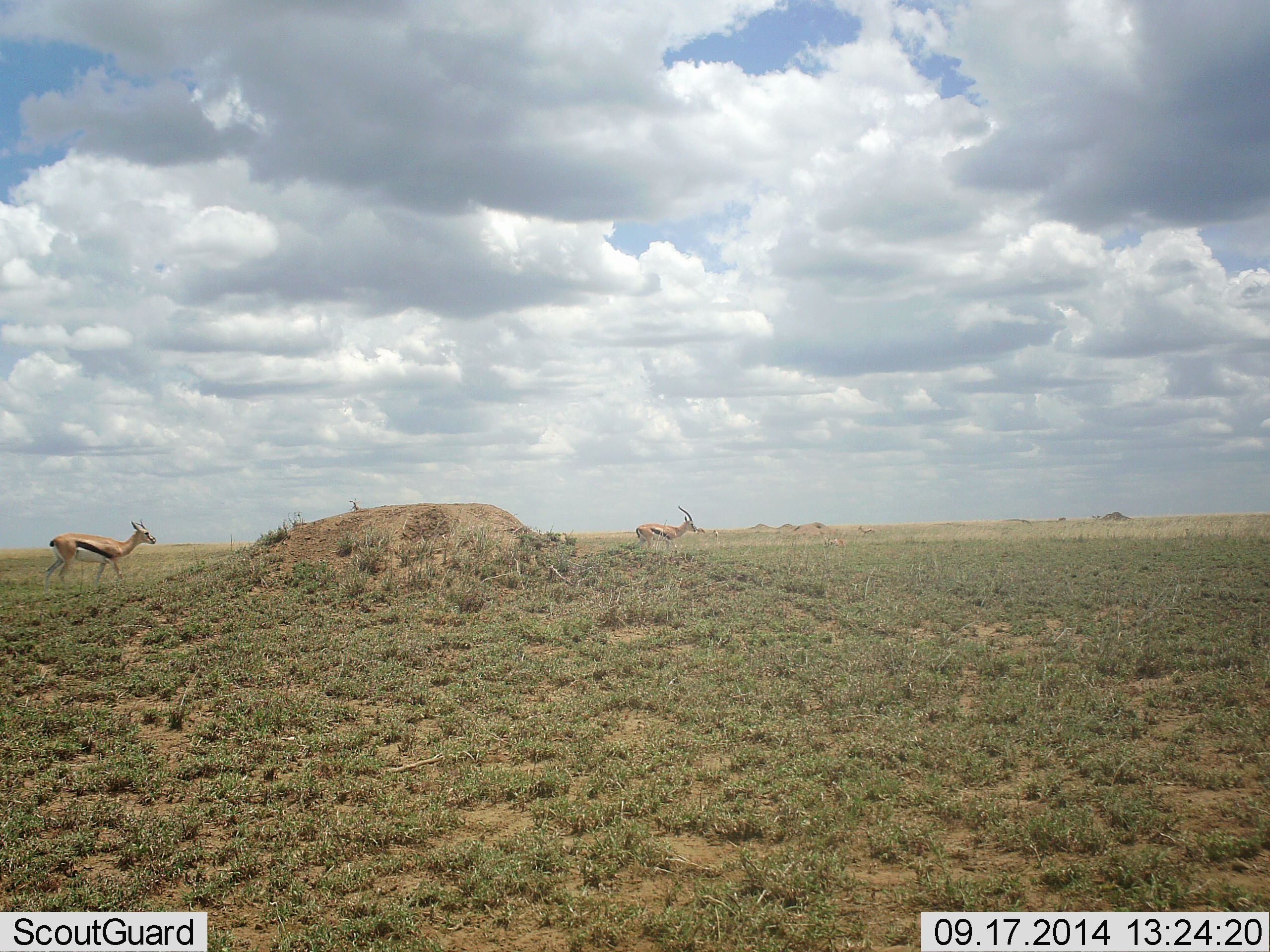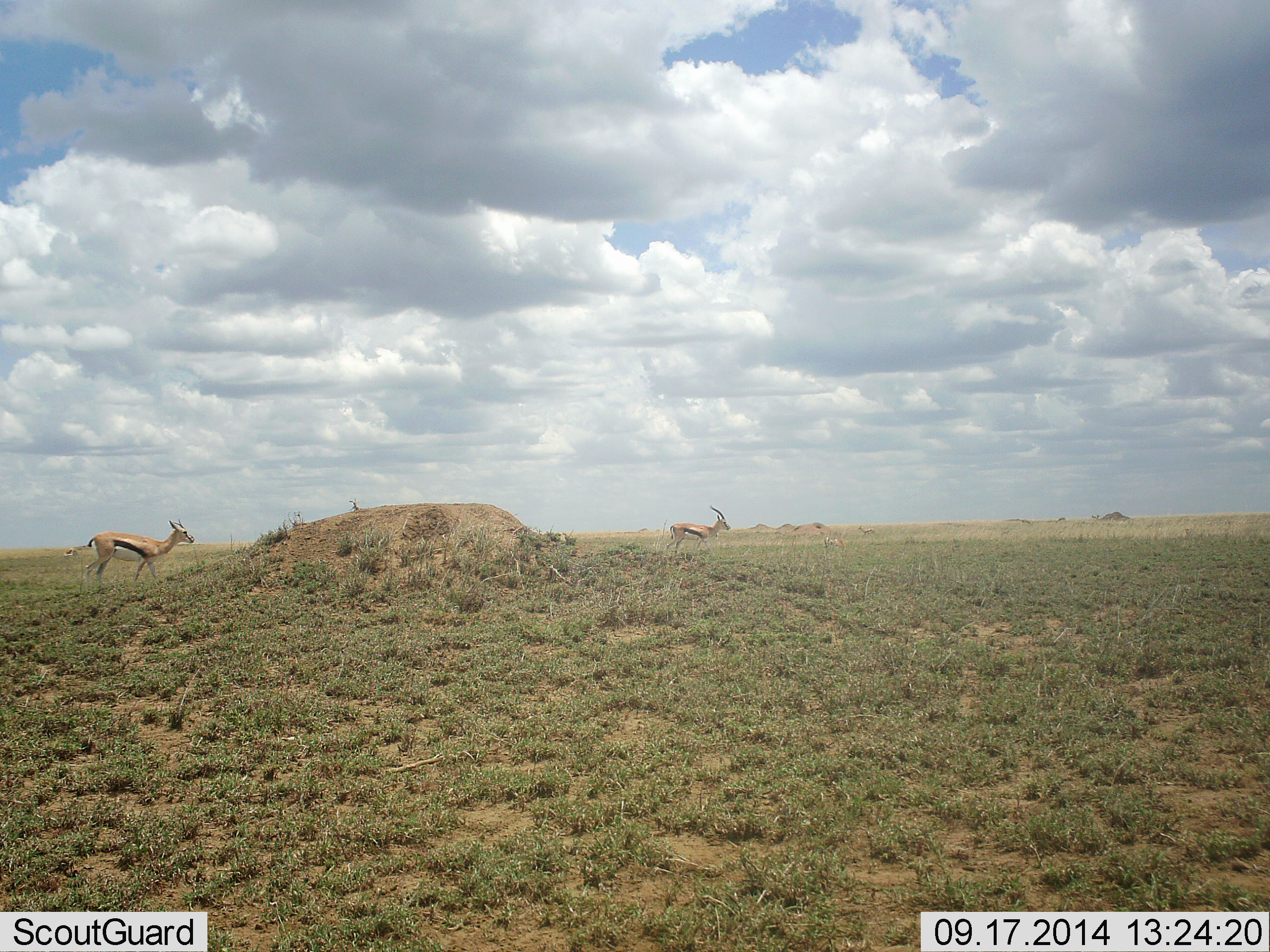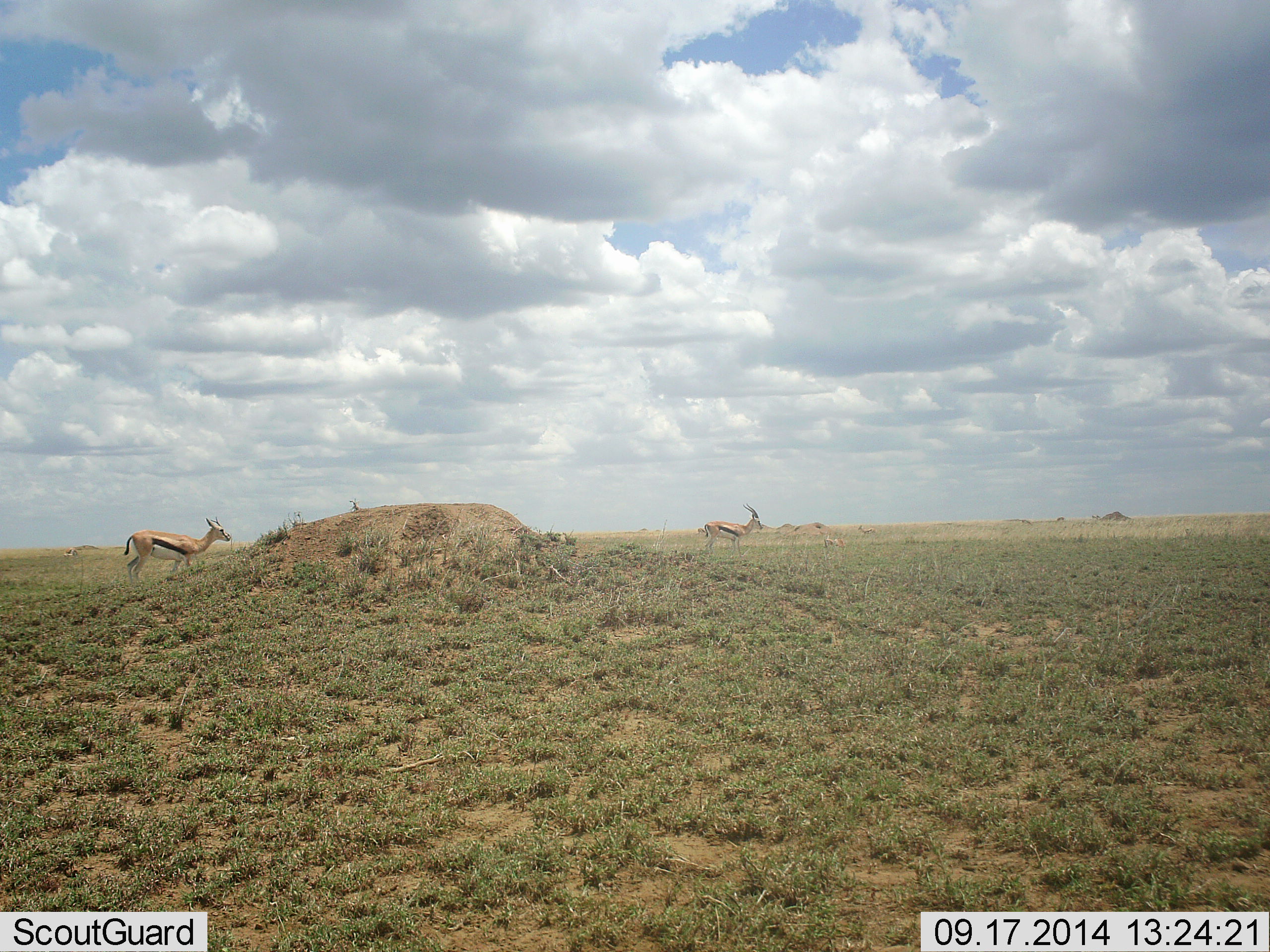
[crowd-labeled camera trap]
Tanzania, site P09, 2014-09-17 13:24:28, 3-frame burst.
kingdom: Animalia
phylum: Chordata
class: Mammalia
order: Artiodactyla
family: Bovidae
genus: Eudorcas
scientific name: Eudorcas thomsonii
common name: thomson's gazelle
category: gazellethomsons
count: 2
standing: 30%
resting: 0%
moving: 90%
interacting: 0%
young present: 0%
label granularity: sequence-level